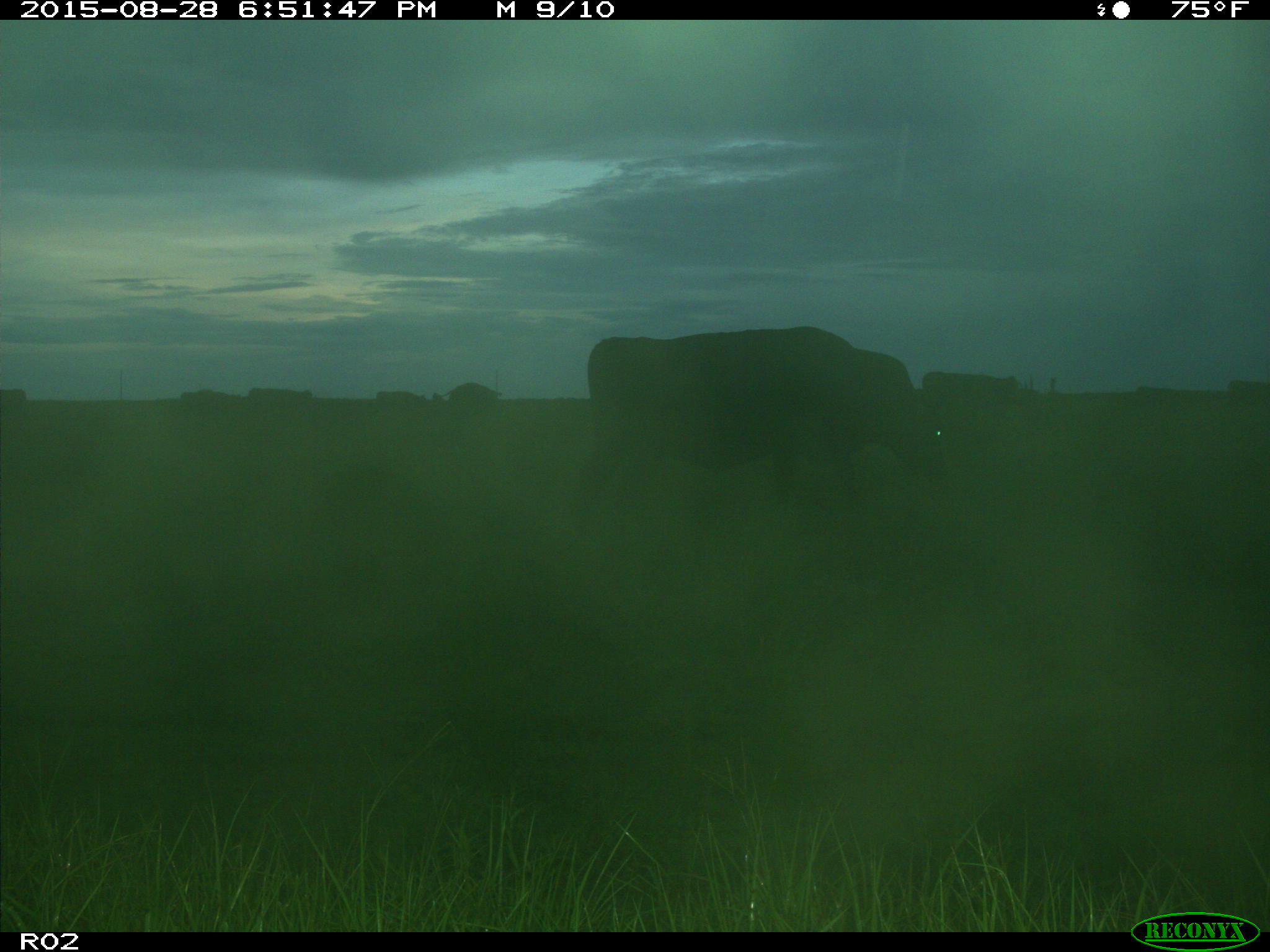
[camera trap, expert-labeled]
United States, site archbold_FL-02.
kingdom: Animalia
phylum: Chordata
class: Mammalia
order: Artiodactyla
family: Bovidae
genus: Bos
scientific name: Bos taurus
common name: domestic cow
Bos taurus (domestic cow).